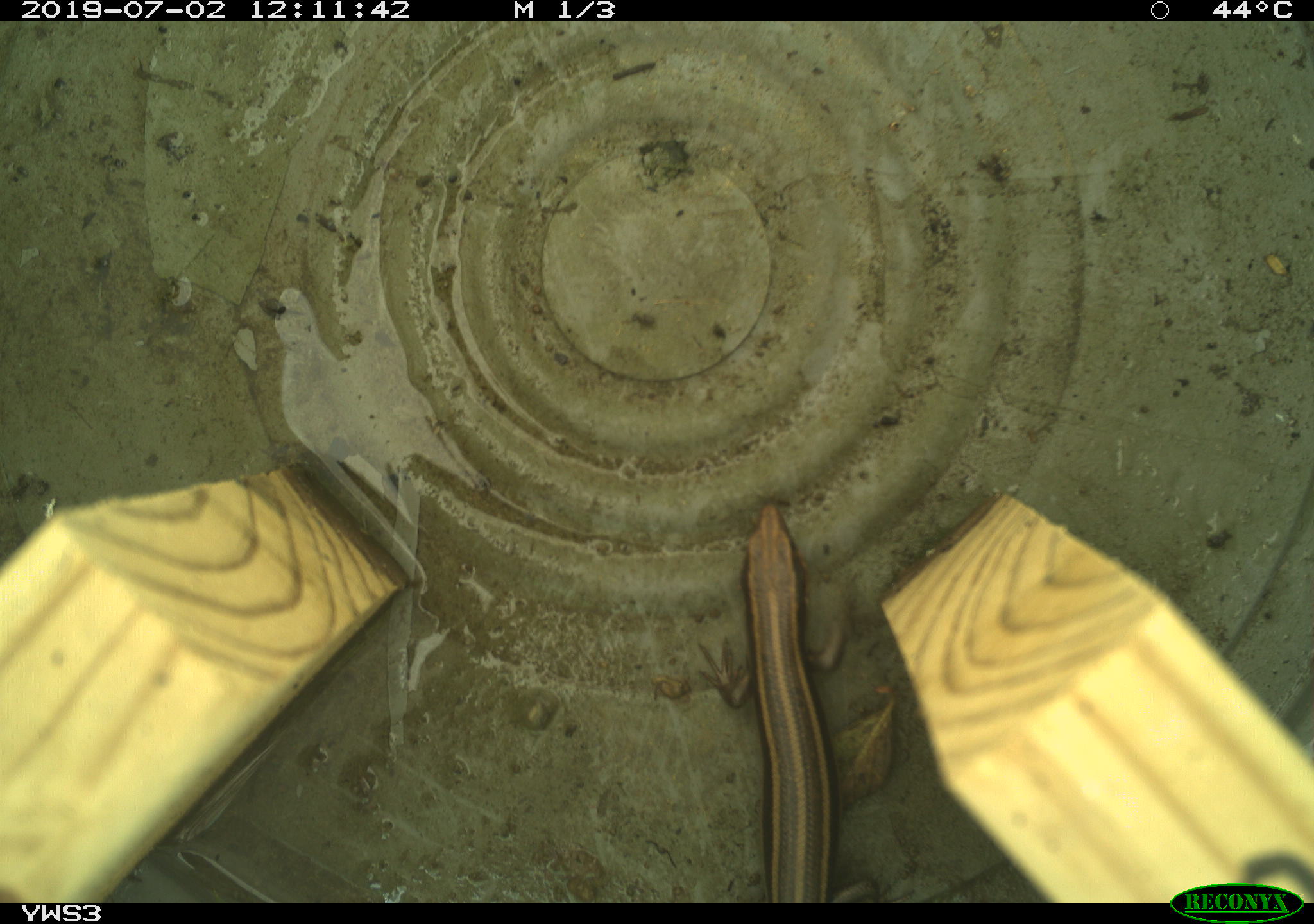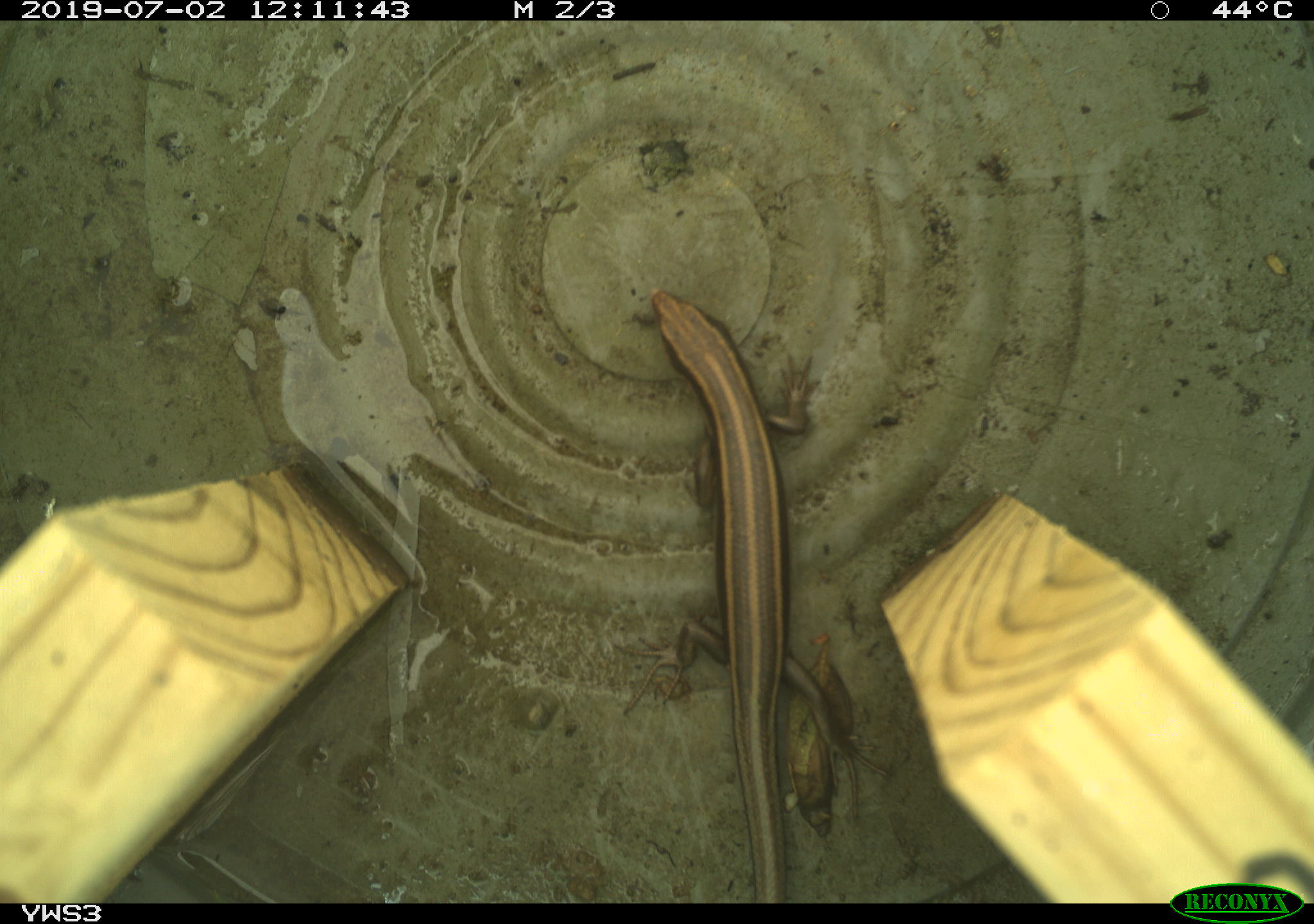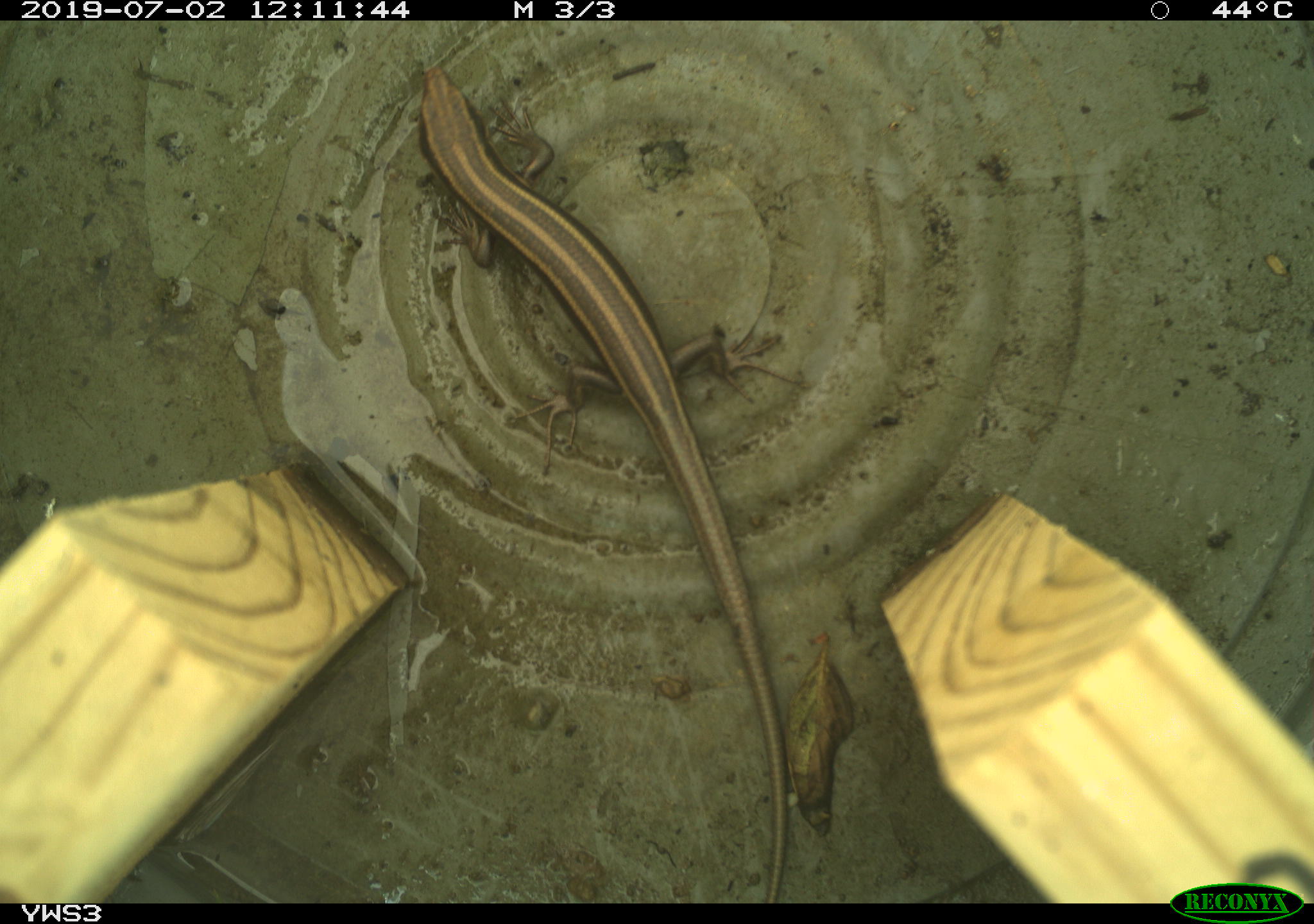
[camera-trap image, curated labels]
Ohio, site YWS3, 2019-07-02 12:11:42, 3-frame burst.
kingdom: Animalia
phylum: Chordata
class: Reptilia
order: Squamata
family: Scincidae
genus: Plestiodon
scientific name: Plestiodon fasciatus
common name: common five-lined skink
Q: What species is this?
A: Common five-lined skink (Plestiodon fasciatus).